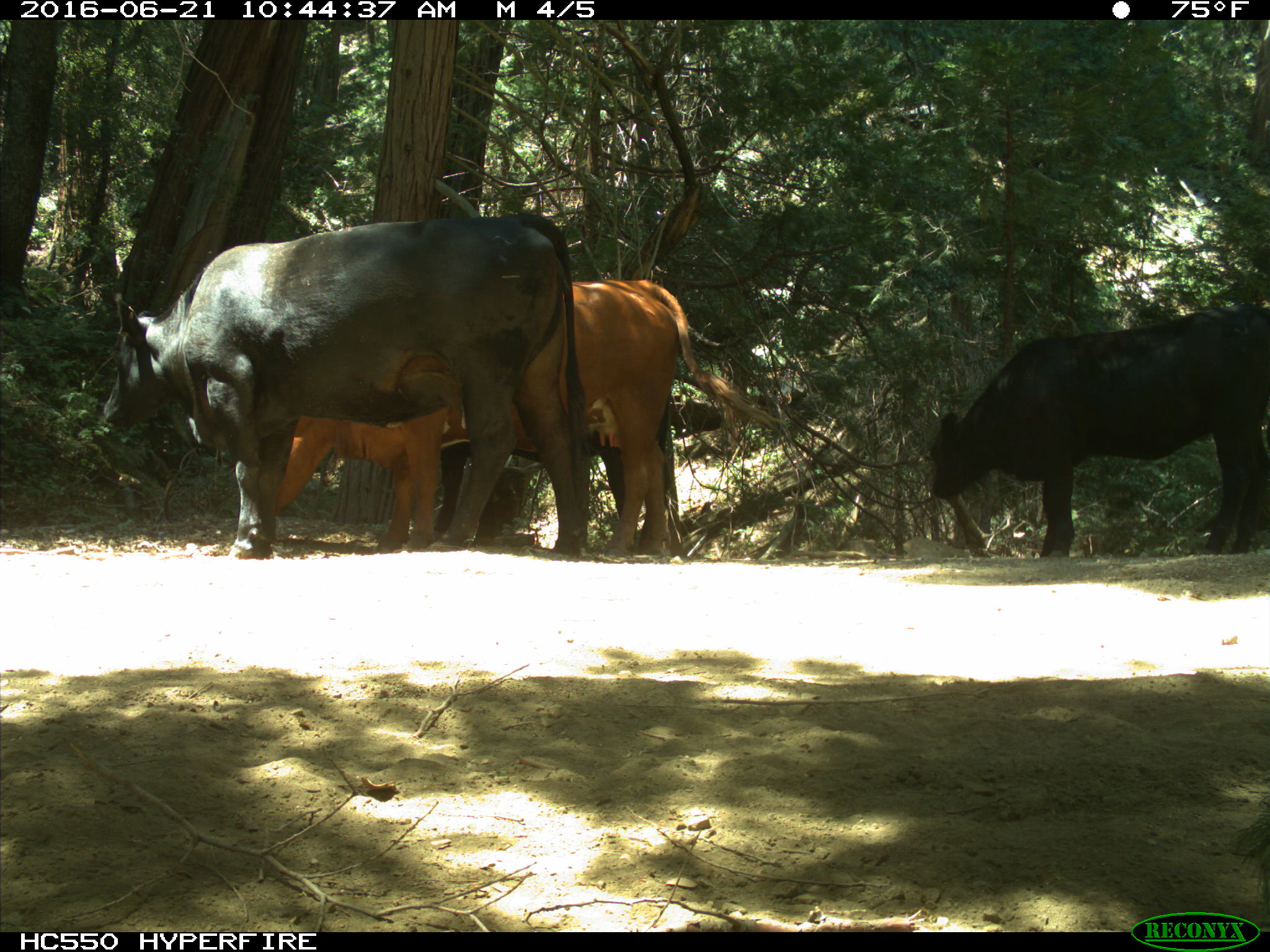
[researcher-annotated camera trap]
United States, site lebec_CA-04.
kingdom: Animalia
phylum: Chordata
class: Mammalia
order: Artiodactyla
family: Bovidae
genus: Bos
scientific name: Bos taurus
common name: domestic cow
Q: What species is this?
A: Bos taurus (domestic cow).